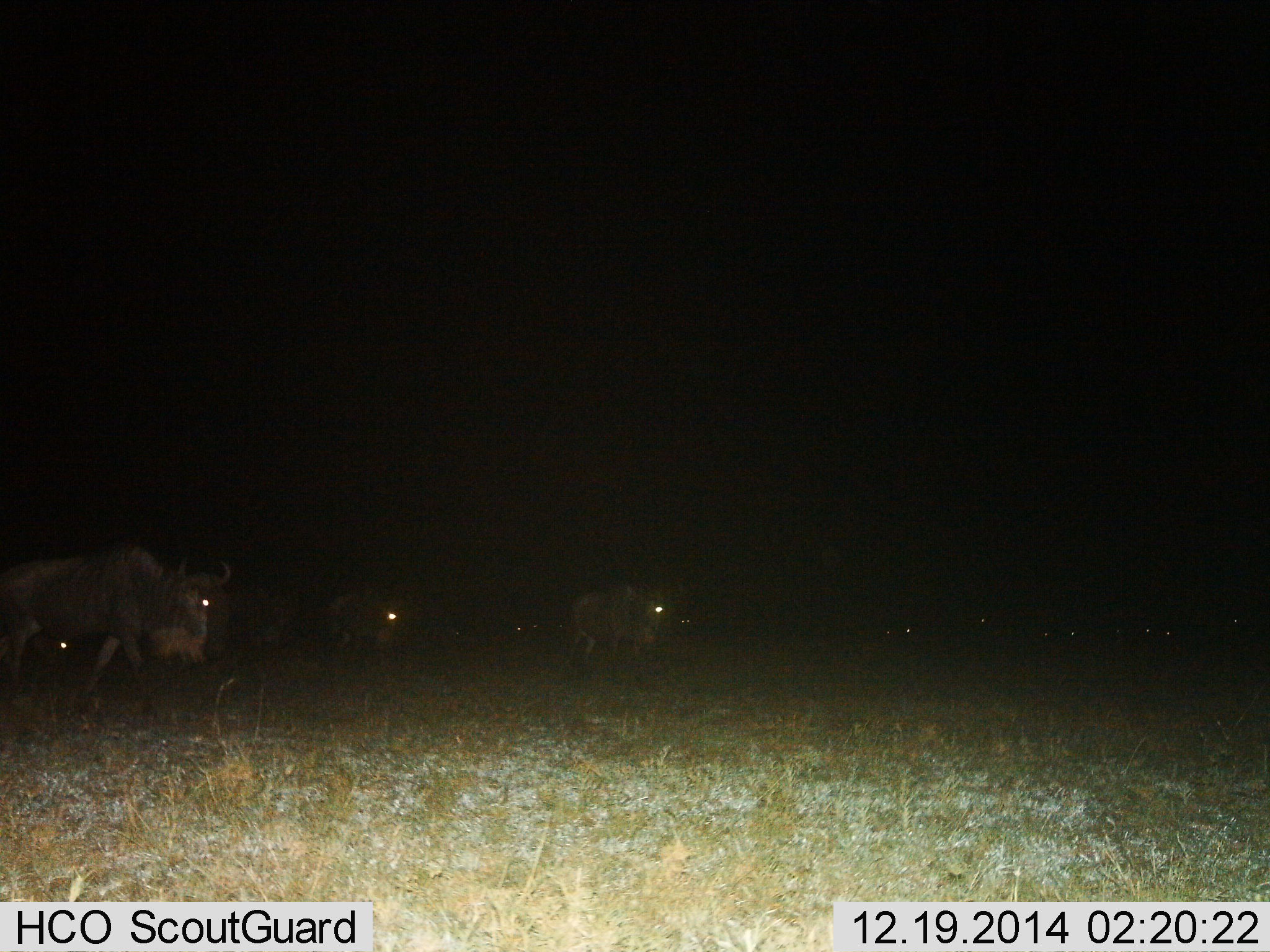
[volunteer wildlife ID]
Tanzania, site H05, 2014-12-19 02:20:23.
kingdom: Animalia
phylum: Chordata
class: Mammalia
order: Artiodactyla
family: Bovidae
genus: Connochaetes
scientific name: Connochaetes taurinus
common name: blue wildebeest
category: wildebeest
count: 11-50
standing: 10%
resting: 0%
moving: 90%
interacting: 0%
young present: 0%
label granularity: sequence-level